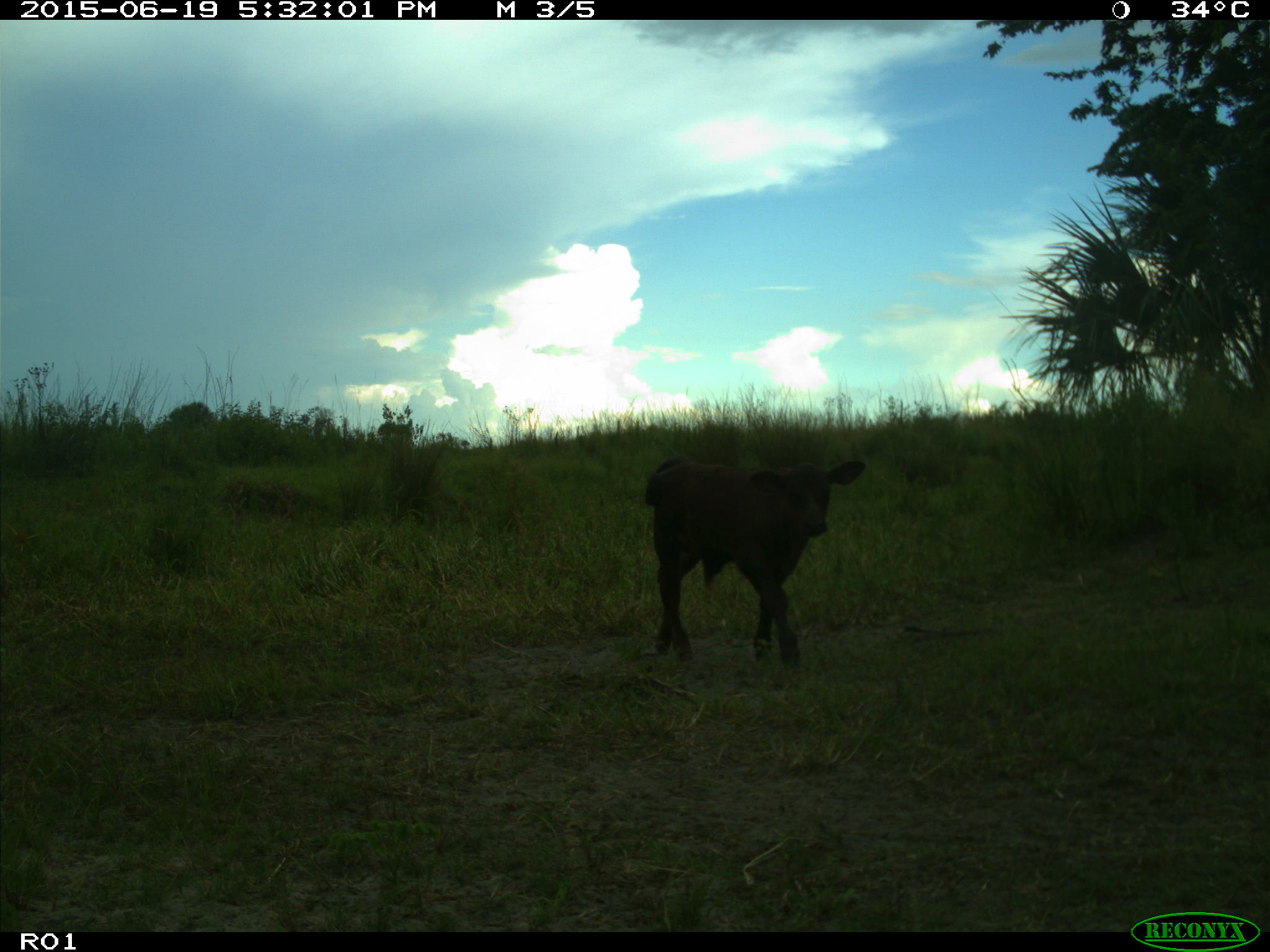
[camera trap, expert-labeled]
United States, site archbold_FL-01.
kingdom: Animalia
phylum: Chordata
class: Mammalia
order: Artiodactyla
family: Bovidae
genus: Bos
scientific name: Bos taurus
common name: domestic cow